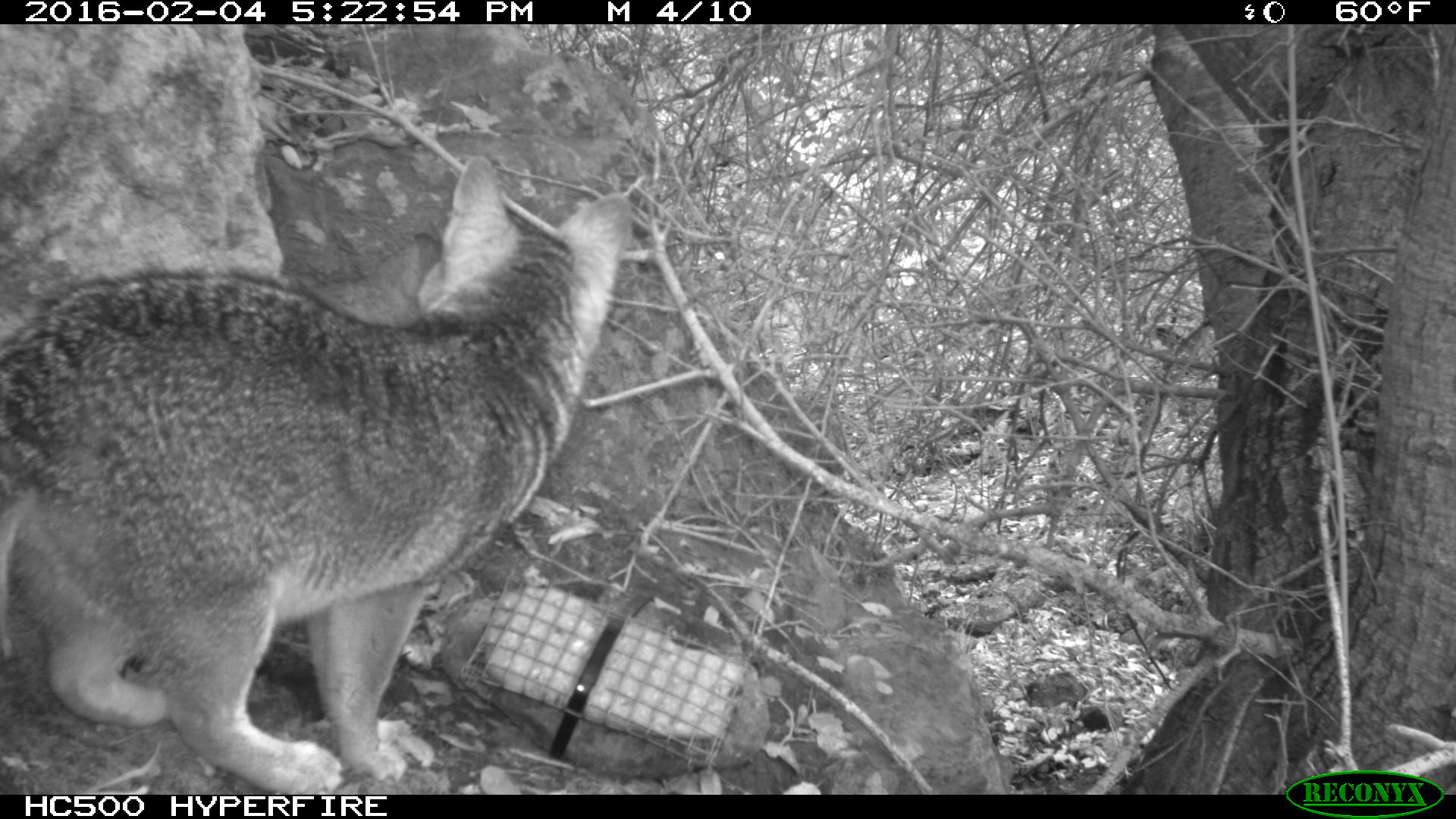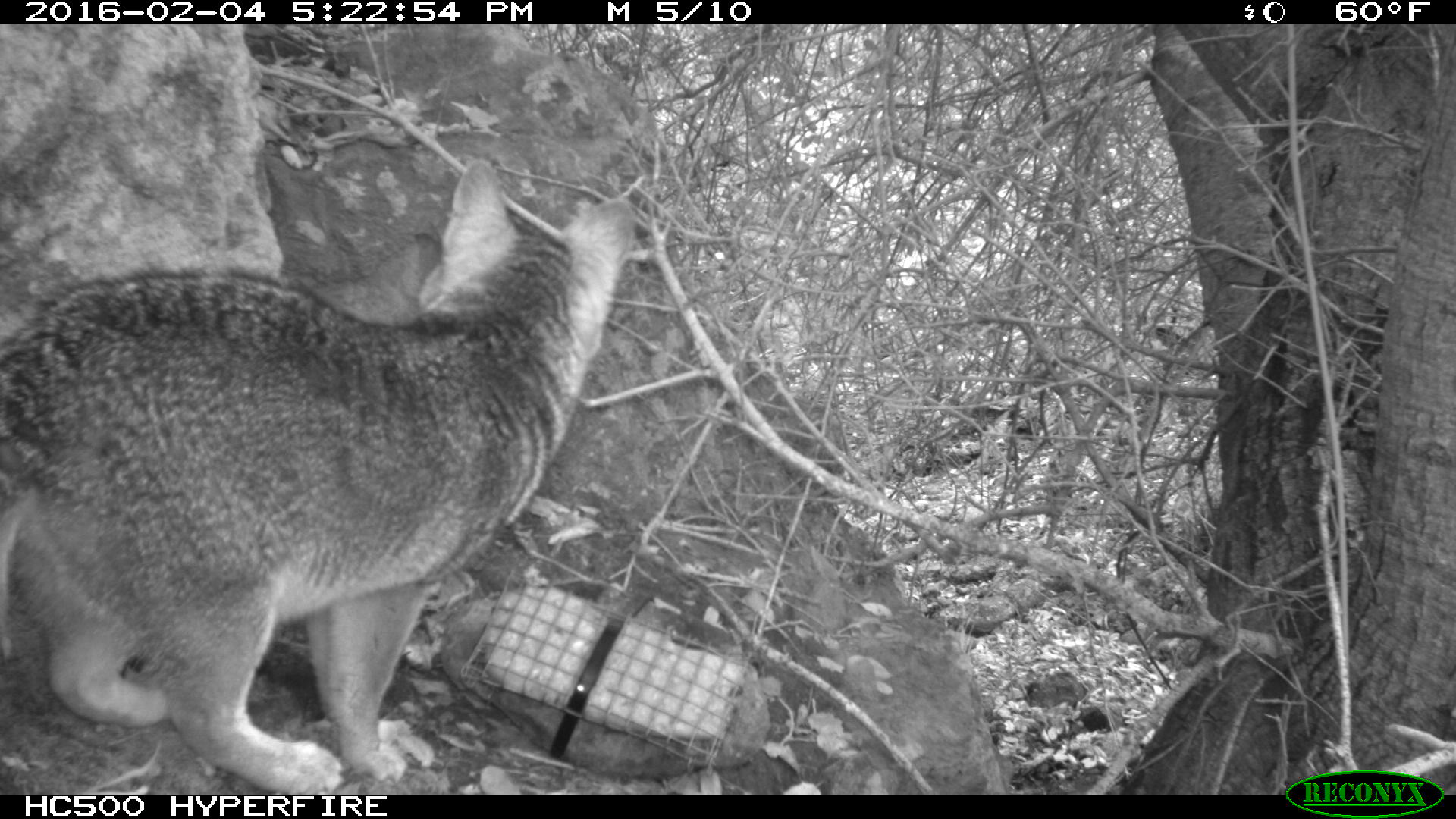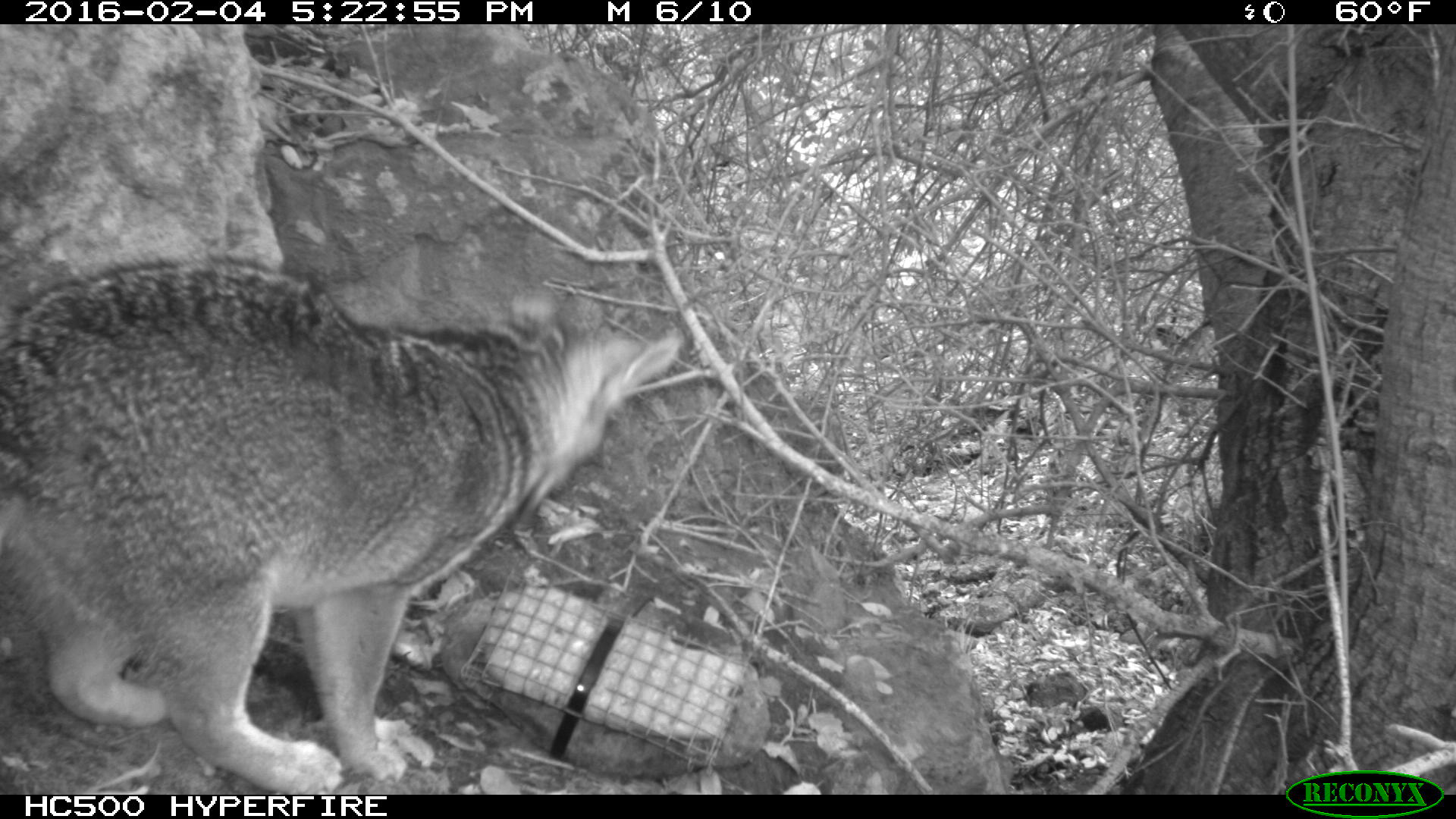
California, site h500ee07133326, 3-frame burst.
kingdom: Animalia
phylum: Chordata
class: Mammalia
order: Carnivora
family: Canidae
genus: Urocyon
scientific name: Urocyon littoralis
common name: island fox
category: fox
Fox (island fox) (Urocyon littoralis).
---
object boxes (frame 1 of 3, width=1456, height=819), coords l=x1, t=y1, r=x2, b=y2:
fox: l=0, t=155, r=631, b=793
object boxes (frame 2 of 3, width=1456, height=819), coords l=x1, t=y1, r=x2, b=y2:
fox: l=0, t=155, r=635, b=795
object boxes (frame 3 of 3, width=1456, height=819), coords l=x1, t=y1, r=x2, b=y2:
fox: l=0, t=252, r=681, b=795